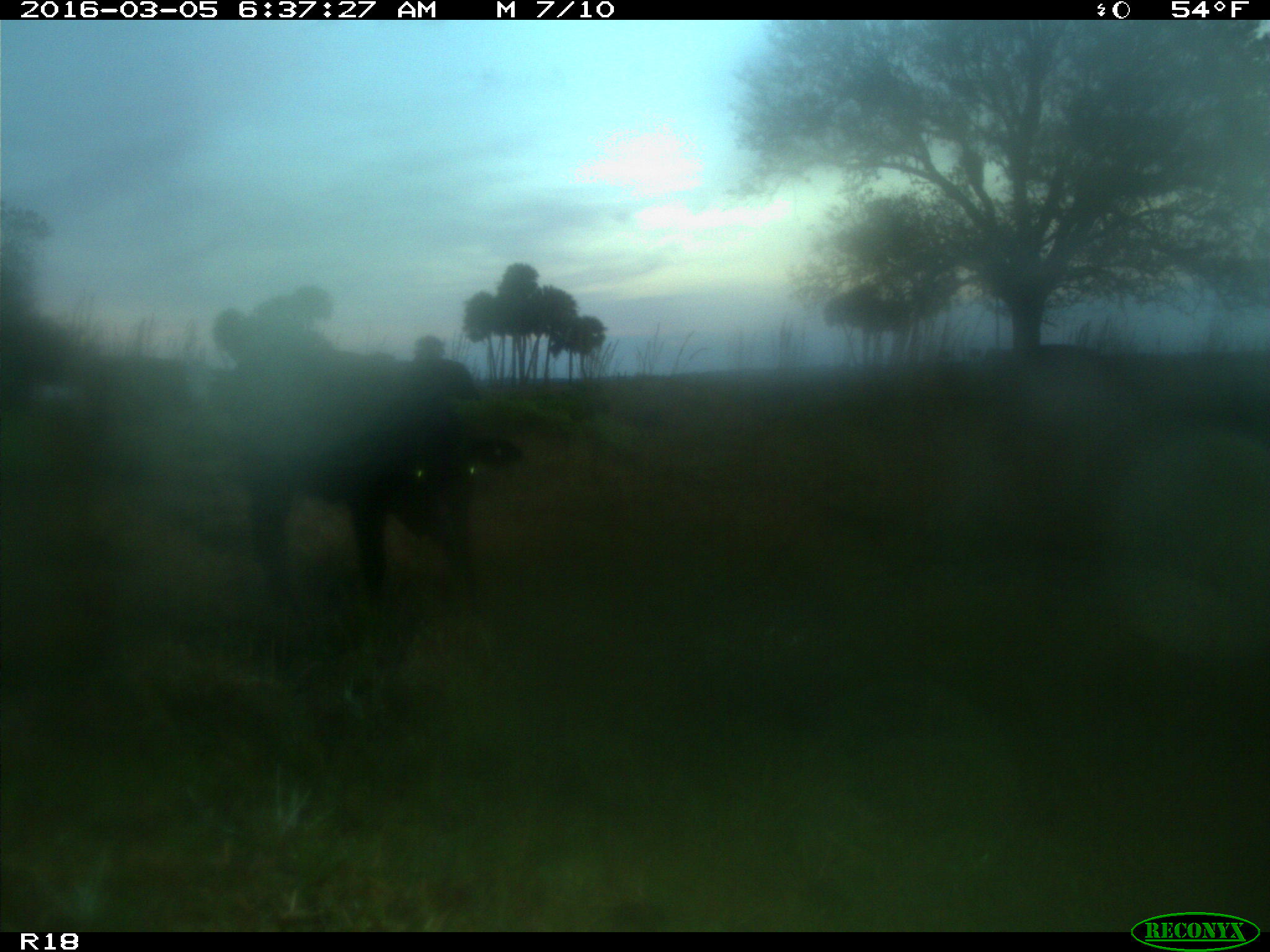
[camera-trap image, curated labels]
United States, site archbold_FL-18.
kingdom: Animalia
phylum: Chordata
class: Mammalia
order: Artiodactyla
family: Bovidae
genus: Bos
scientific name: Bos taurus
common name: domestic cow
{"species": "Bos taurus (domestic cow)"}